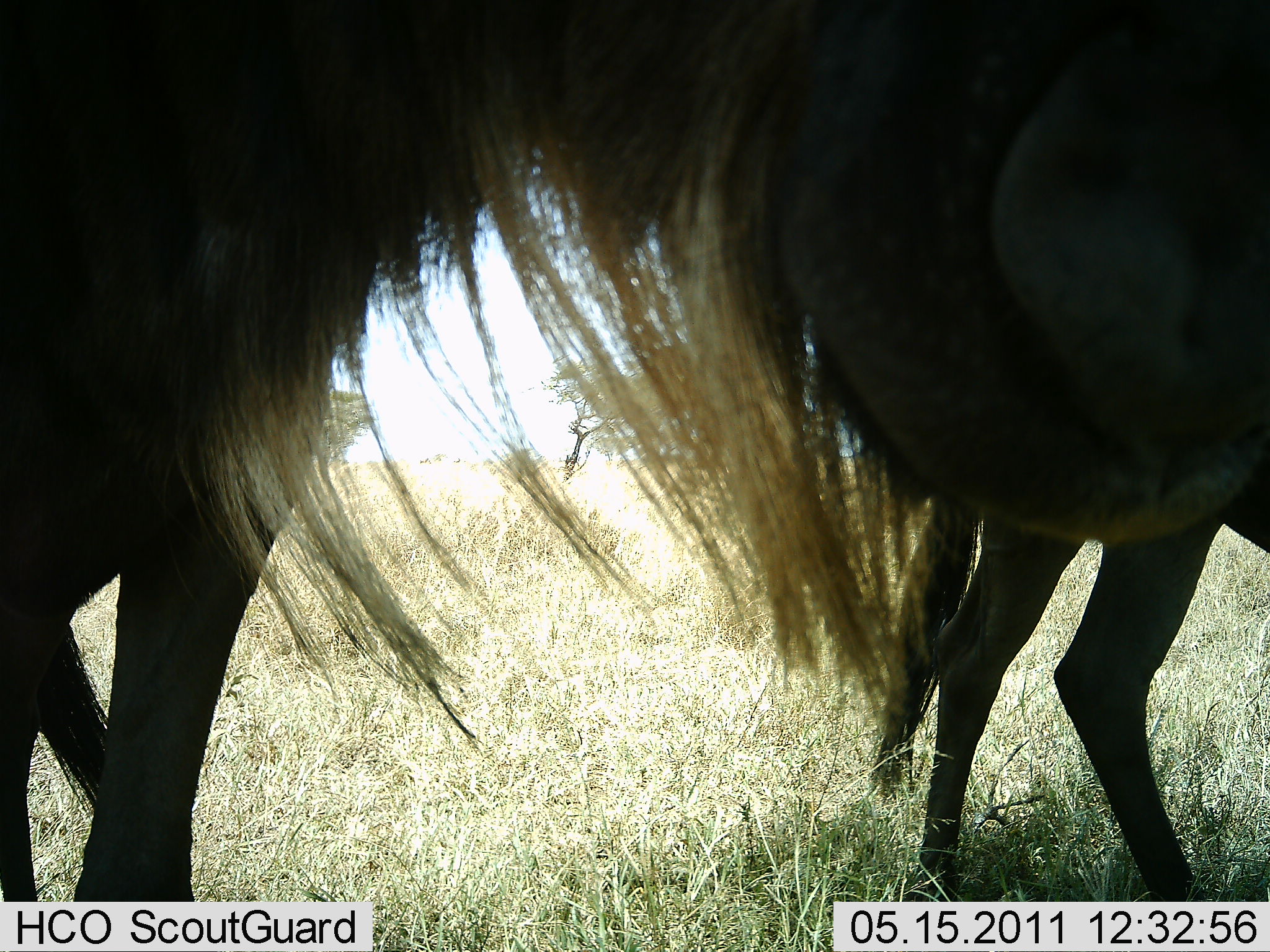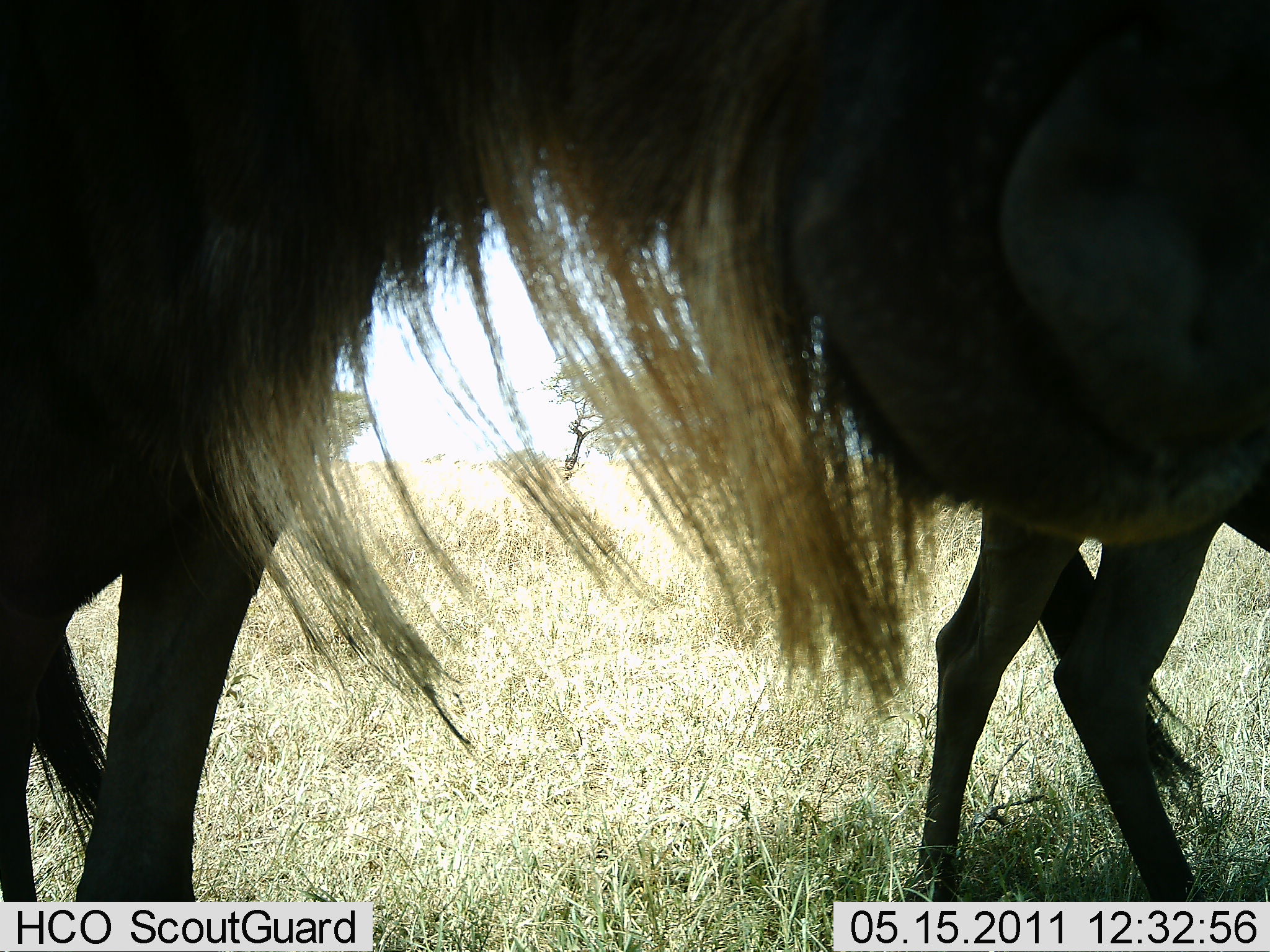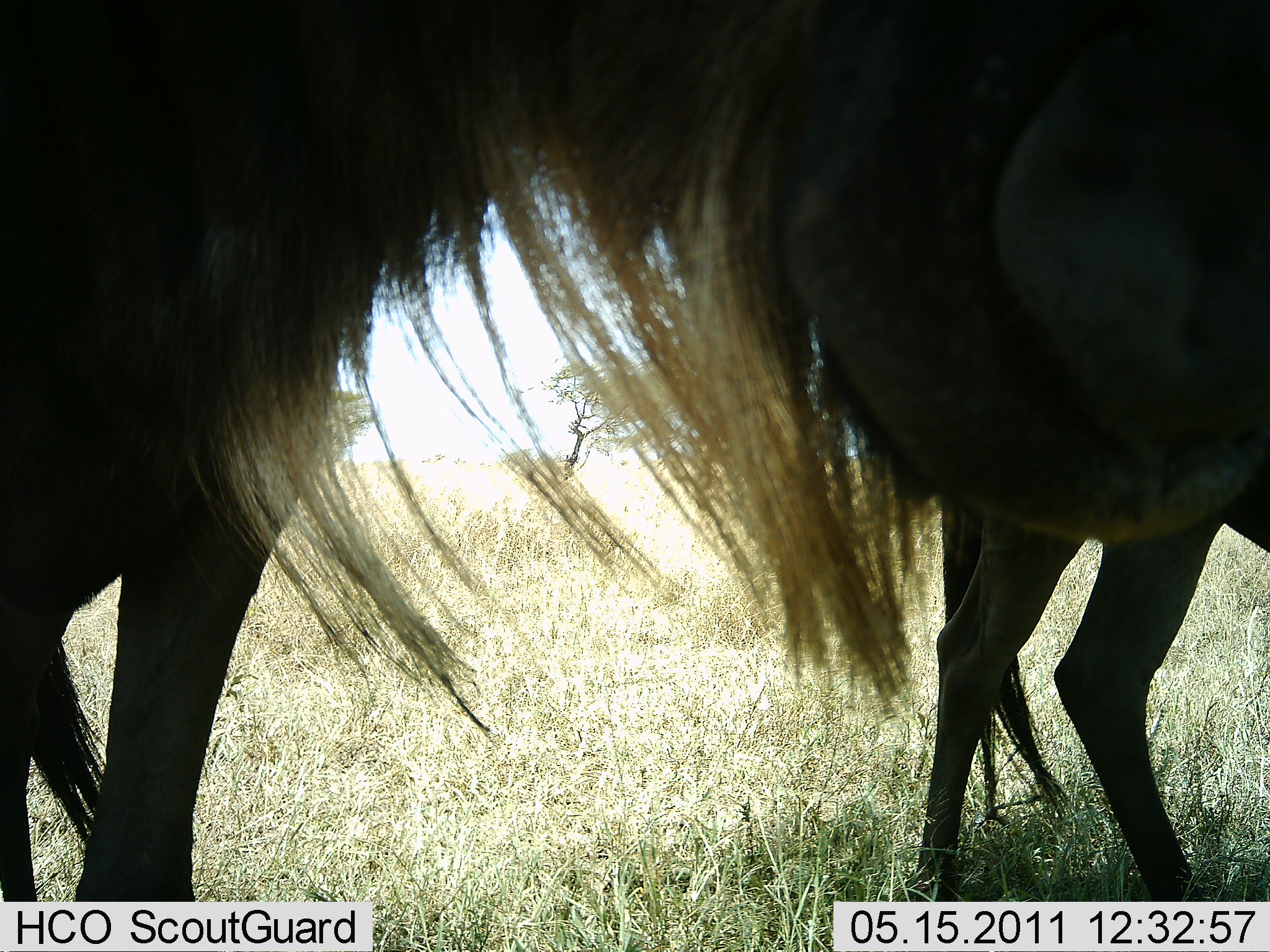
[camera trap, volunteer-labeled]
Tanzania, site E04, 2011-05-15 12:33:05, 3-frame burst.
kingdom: Animalia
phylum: Chordata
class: Mammalia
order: Artiodactyla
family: Bovidae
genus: Connochaetes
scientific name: Connochaetes taurinus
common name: blue wildebeest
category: wildebeest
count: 2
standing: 90%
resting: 10%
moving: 0%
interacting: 0%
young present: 0%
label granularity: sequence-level